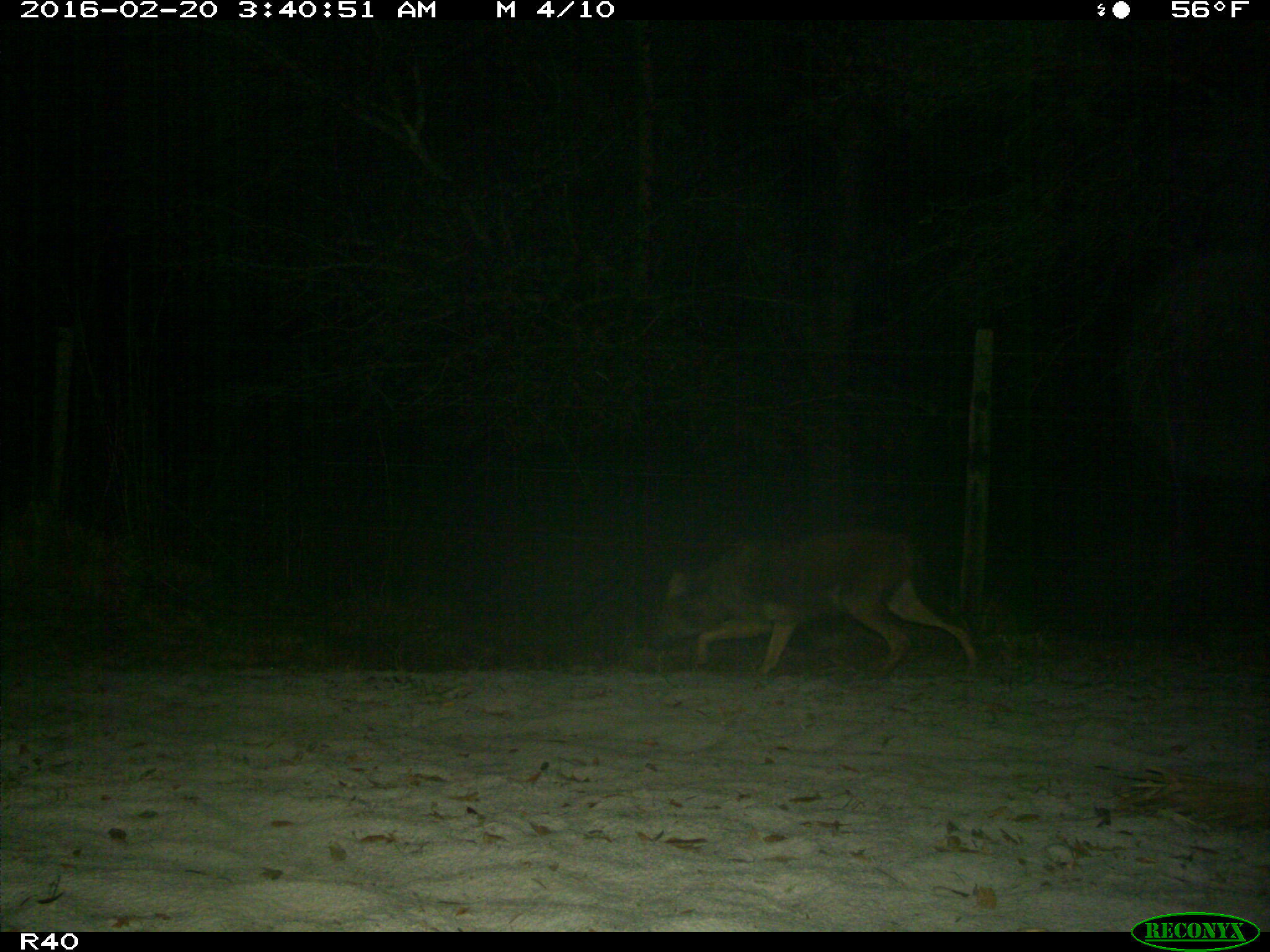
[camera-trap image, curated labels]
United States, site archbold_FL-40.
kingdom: Animalia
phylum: Chordata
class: Mammalia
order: Carnivora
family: Canidae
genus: Canis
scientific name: Canis latrans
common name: coyote